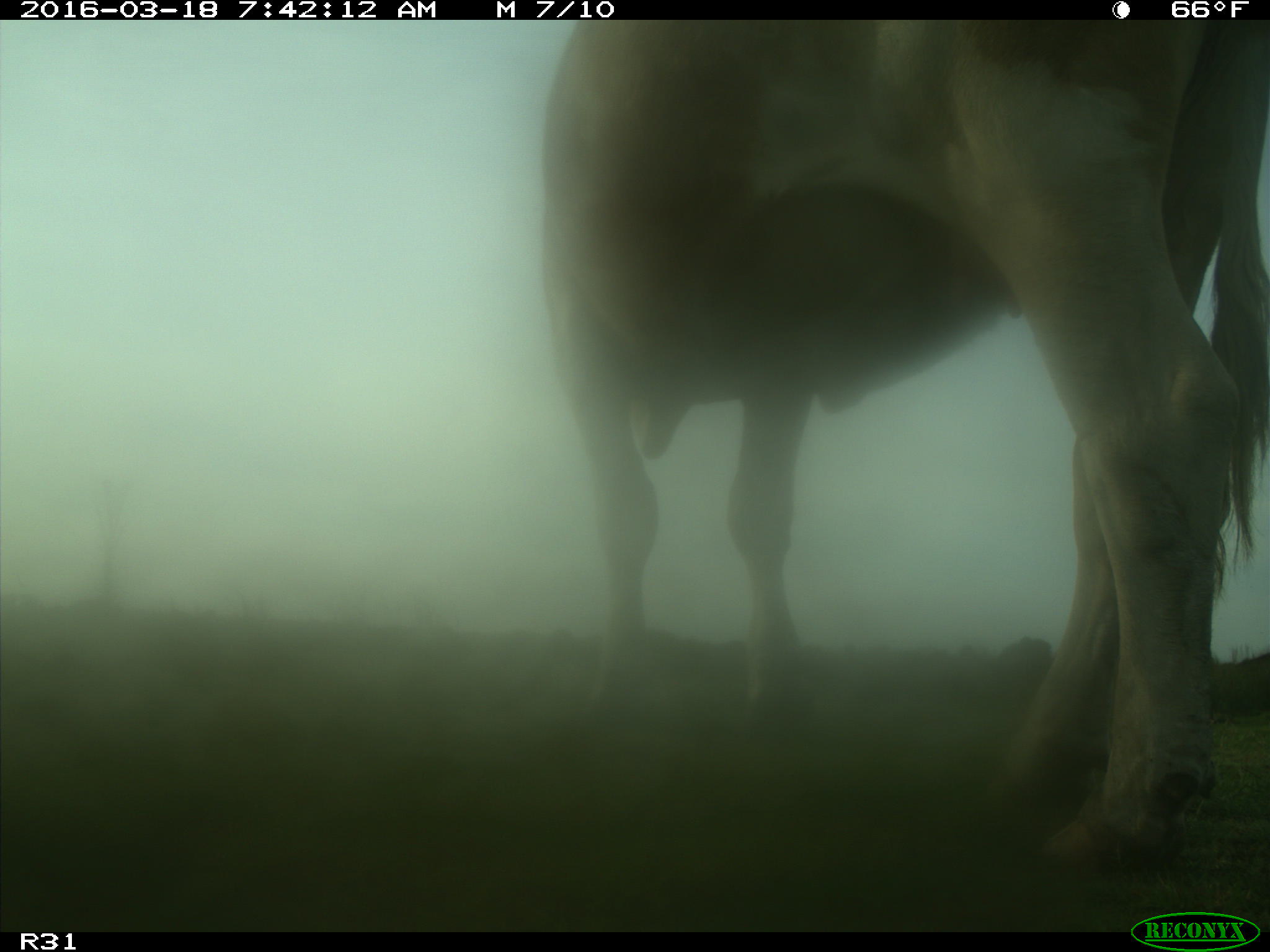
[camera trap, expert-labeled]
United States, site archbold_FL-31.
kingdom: Animalia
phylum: Chordata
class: Mammalia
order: Artiodactyla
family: Bovidae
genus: Bos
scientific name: Bos taurus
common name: domestic cow